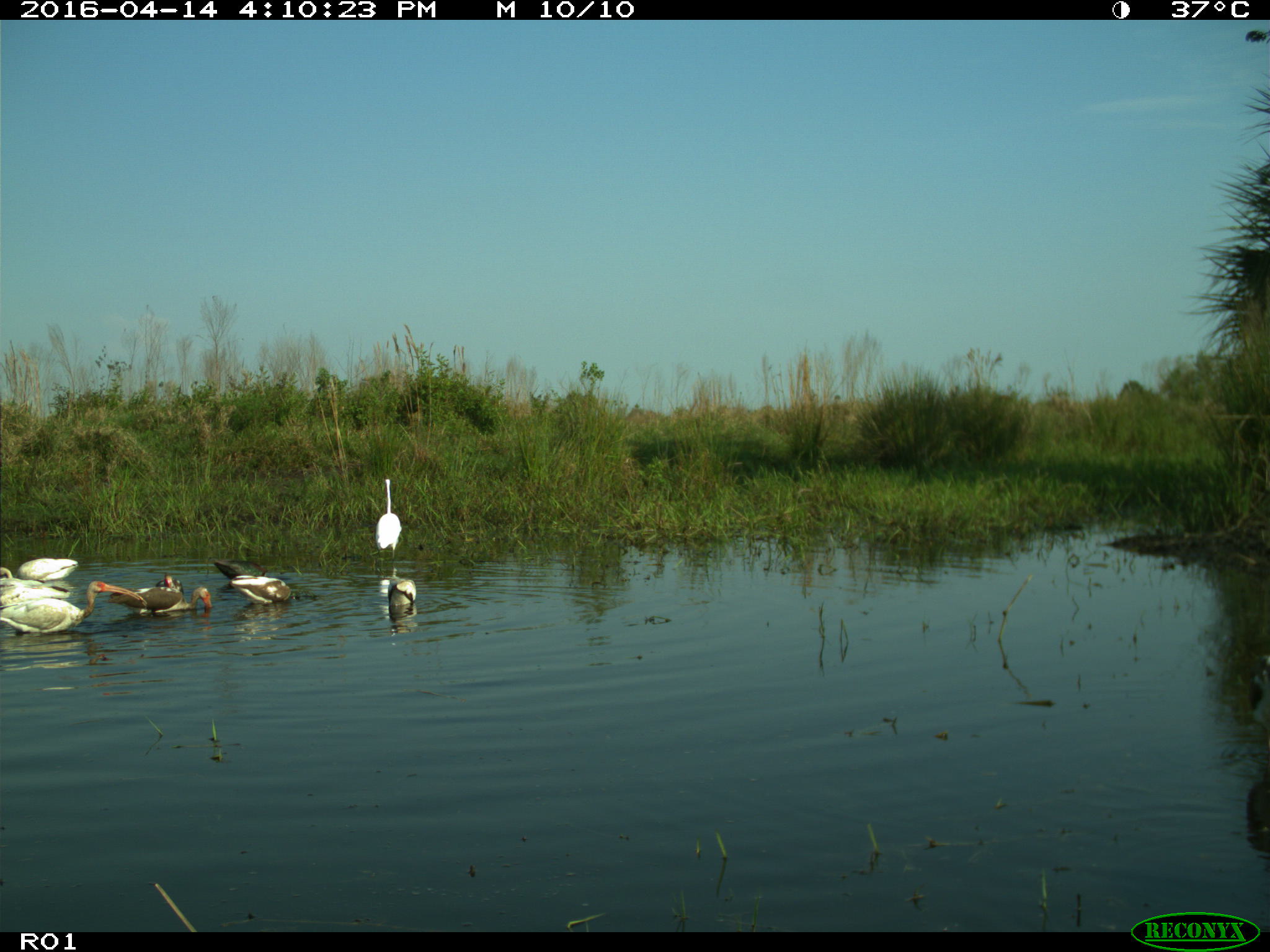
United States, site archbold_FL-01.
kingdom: Animalia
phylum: Chordata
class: Aves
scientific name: Aves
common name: birds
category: unidentified bird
Unidentified bird (birds) (Aves).